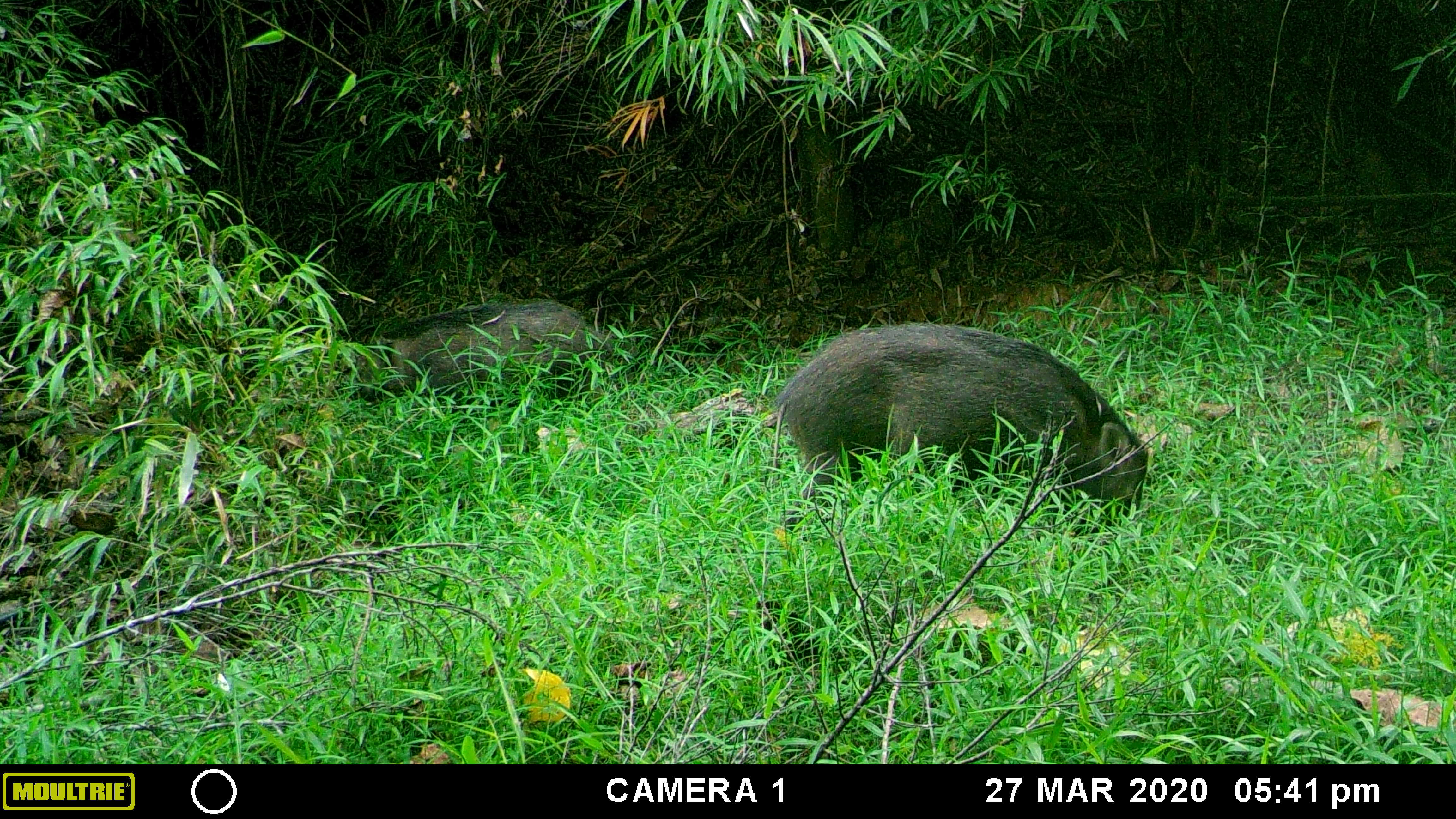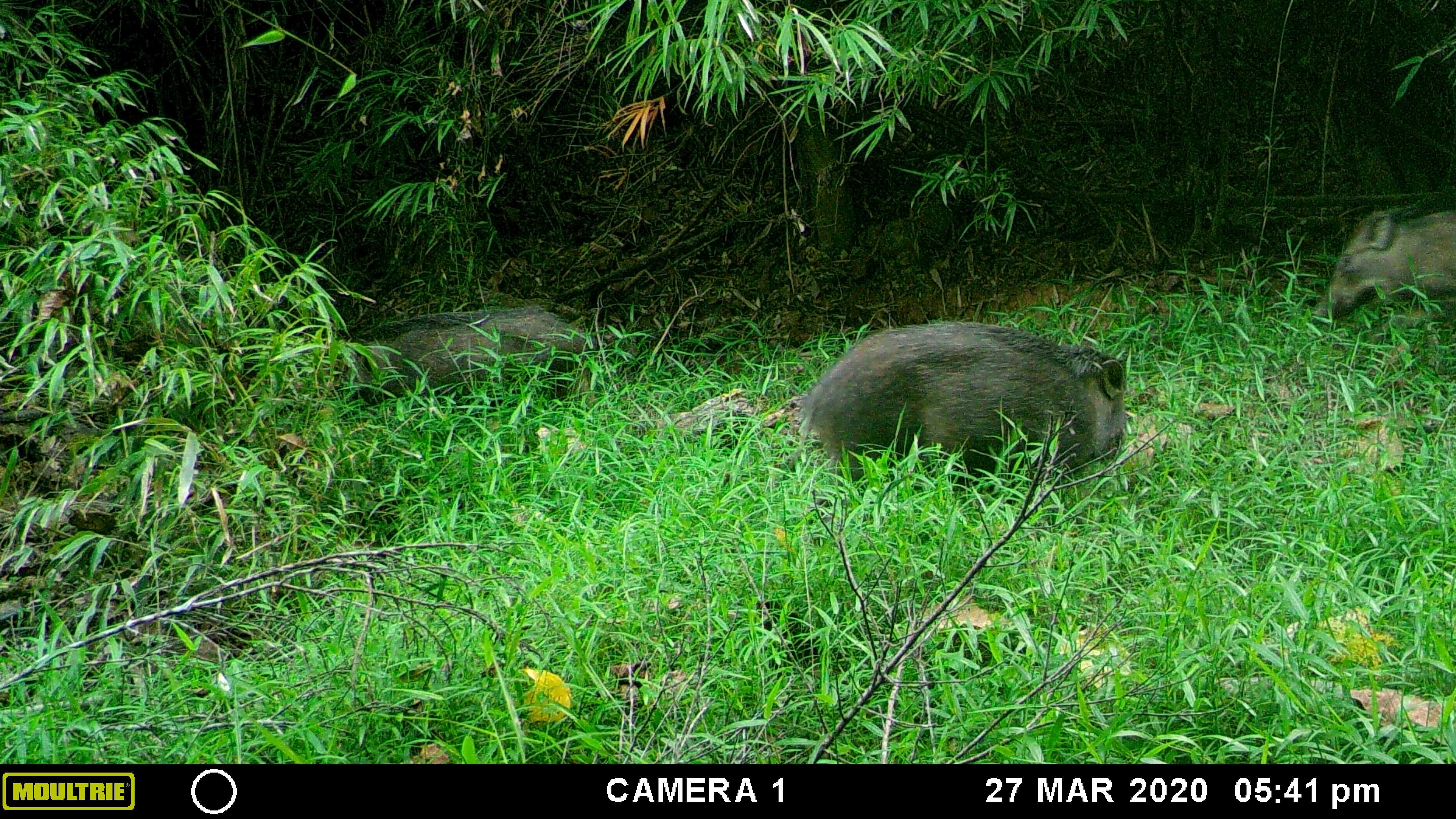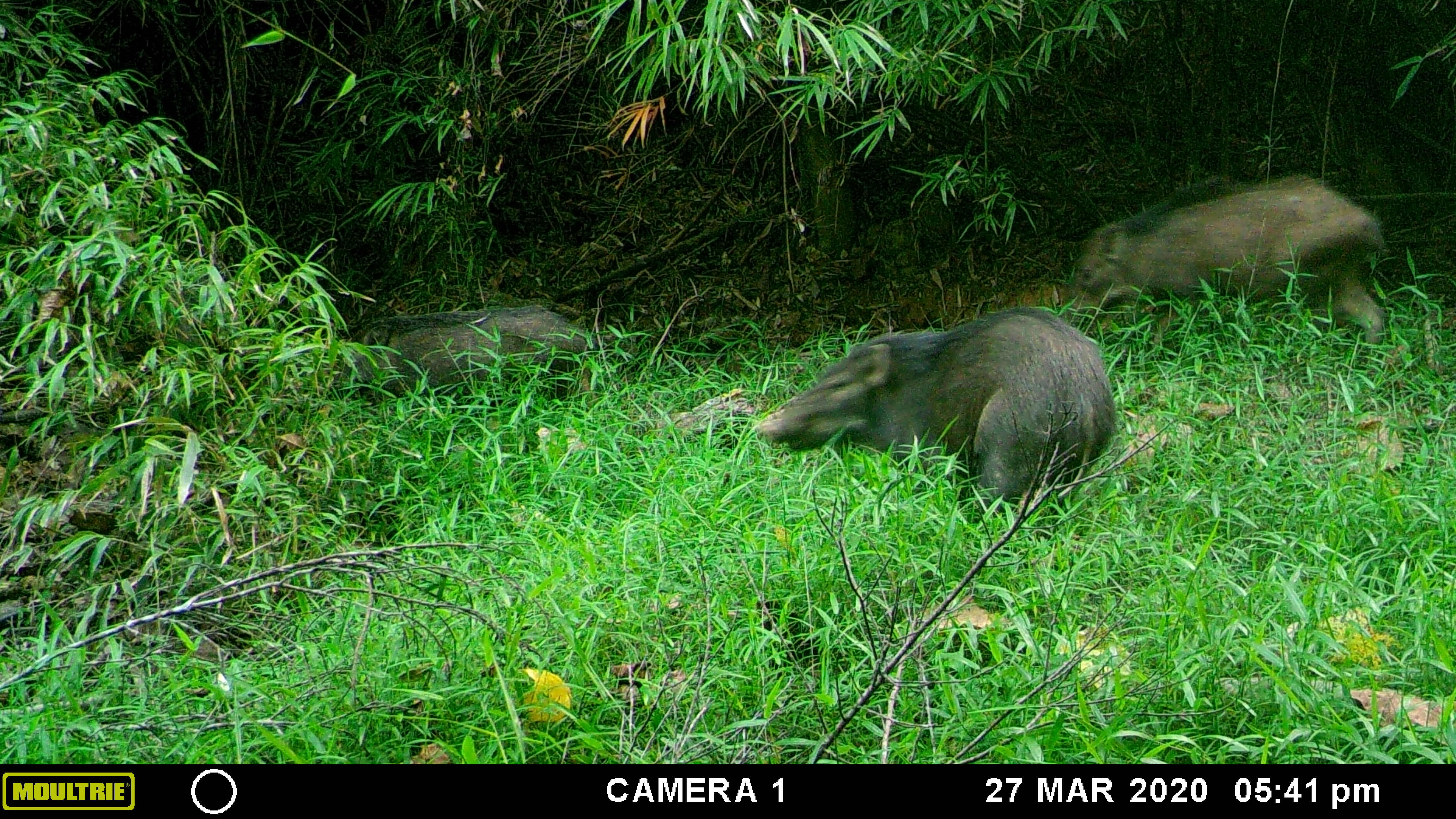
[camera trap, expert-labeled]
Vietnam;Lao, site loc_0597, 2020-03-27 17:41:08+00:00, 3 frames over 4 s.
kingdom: Animalia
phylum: Chordata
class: Mammalia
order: Artiodactyla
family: Suidae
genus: Sus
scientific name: Sus scrofa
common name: eurasian wild pig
Eurasian wild pig (Sus scrofa). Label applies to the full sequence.